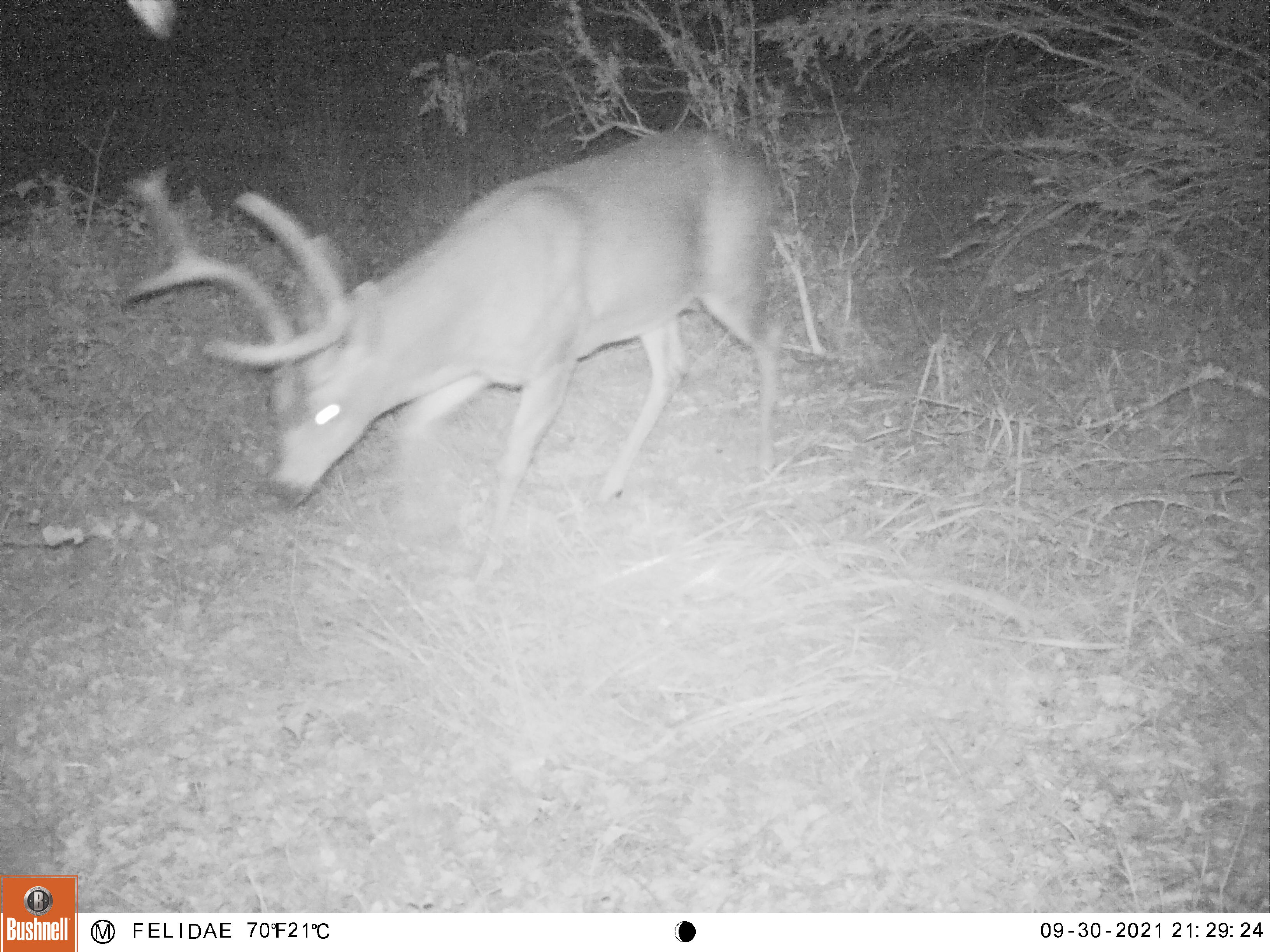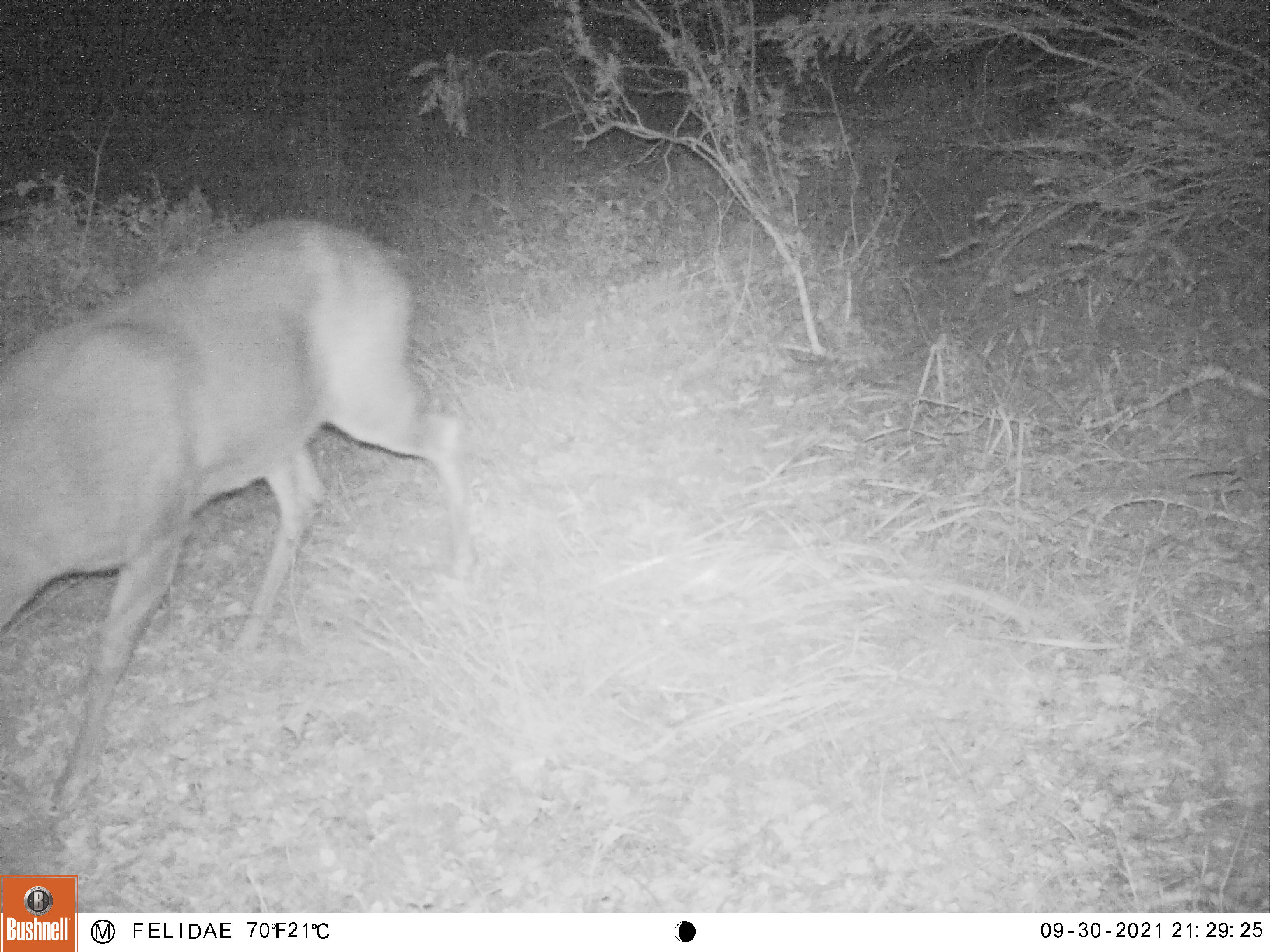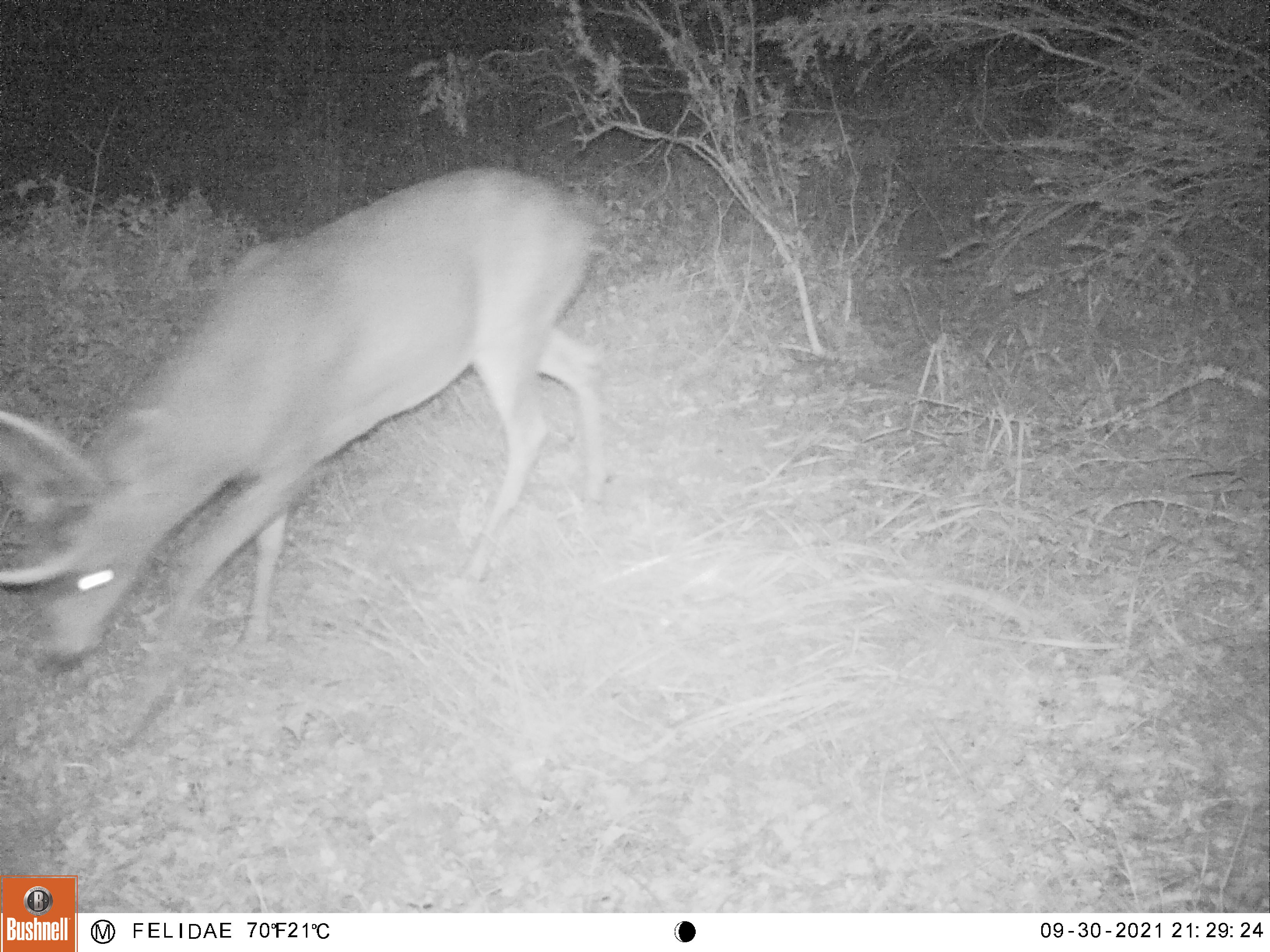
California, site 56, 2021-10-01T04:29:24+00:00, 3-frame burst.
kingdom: Animalia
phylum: Chordata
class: Mammalia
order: Artiodactyla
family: Cervidae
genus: Odocoileus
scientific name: Odocoileus hemionus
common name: mule deer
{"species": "mule deer (Odocoileus hemionus)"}